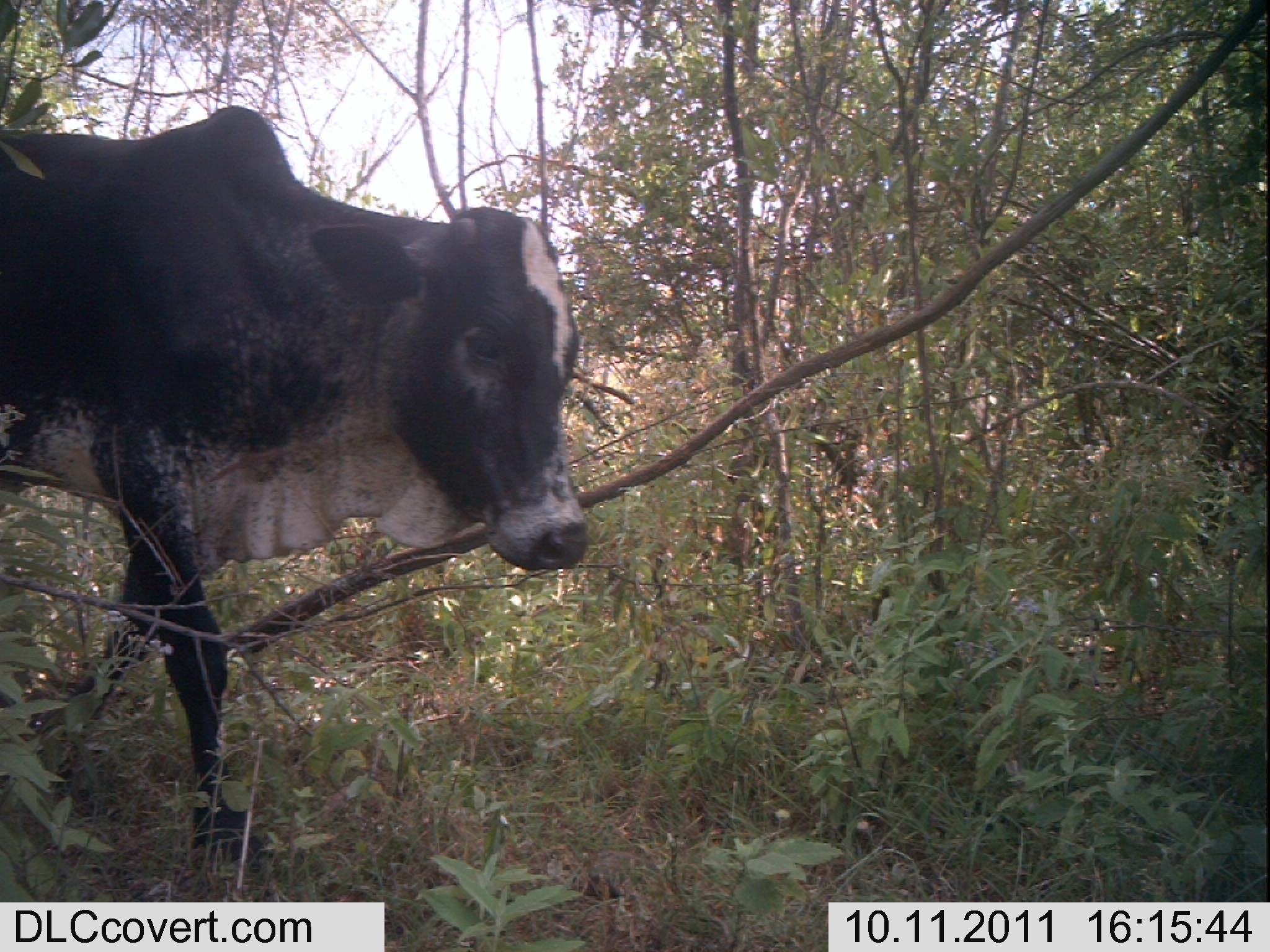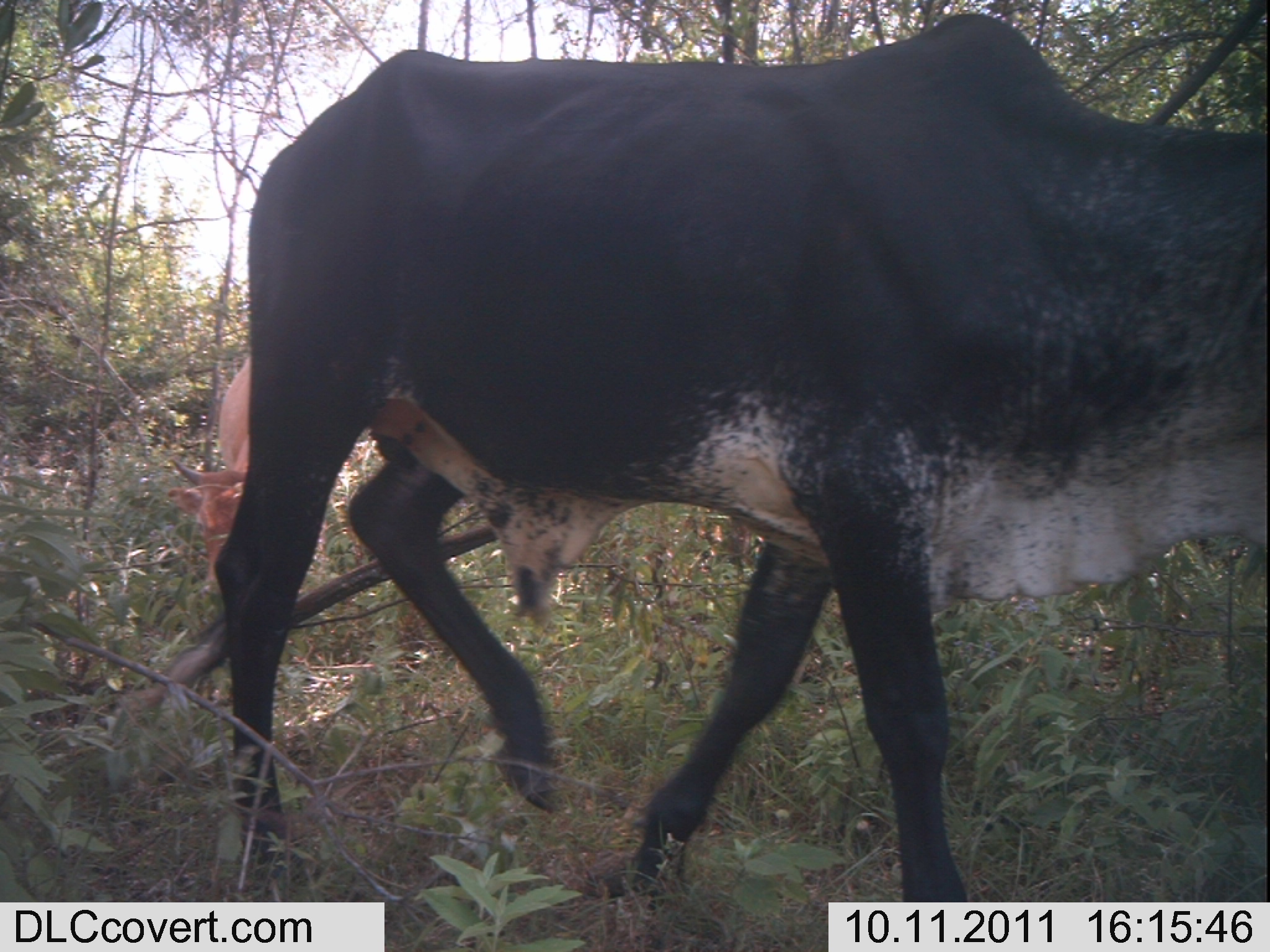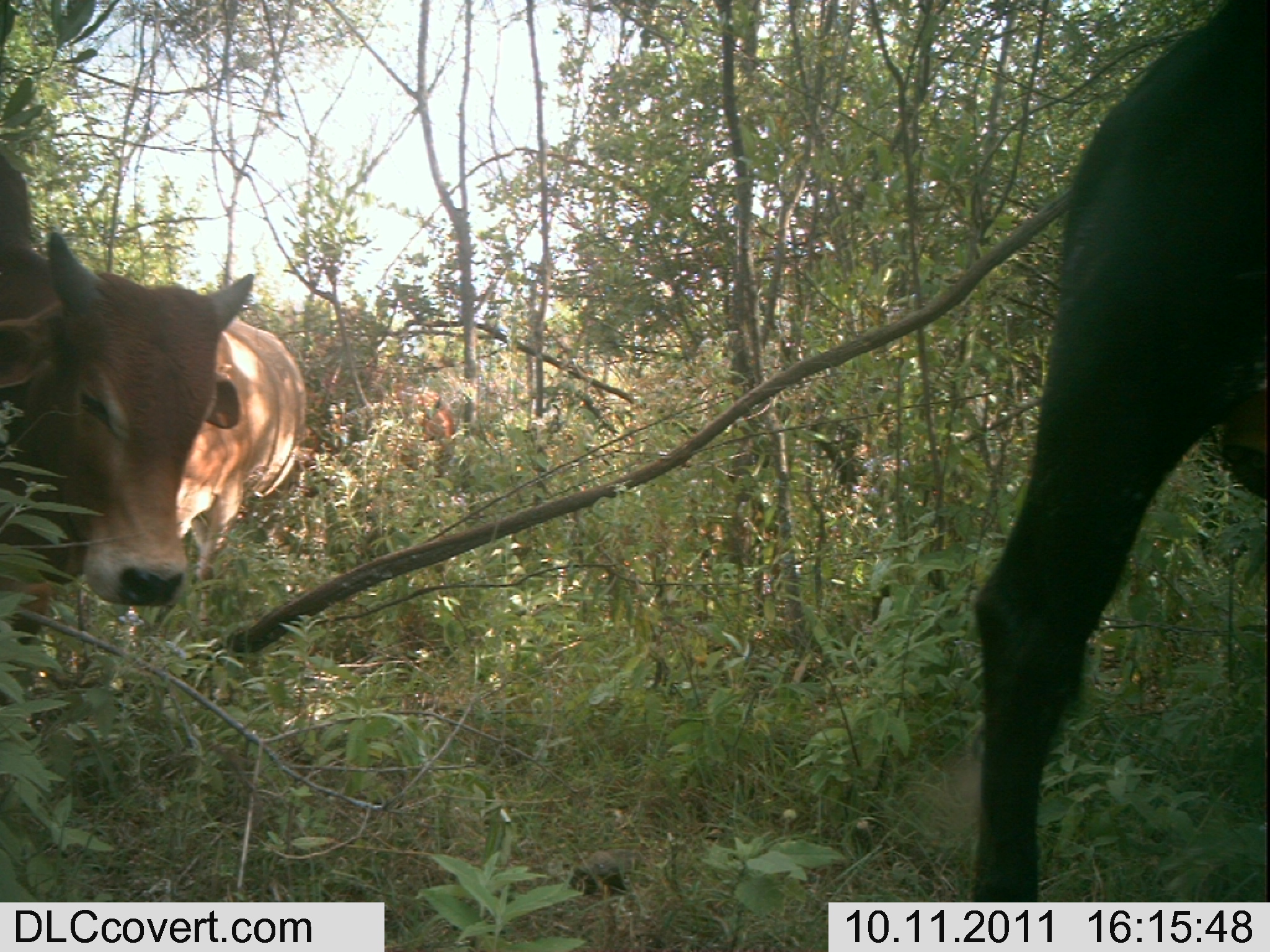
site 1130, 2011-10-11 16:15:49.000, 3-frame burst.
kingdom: Animalia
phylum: Chordata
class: Mammalia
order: Artiodactyla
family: Bovidae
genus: Bos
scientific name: Bos taurus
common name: domestic cattle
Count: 1.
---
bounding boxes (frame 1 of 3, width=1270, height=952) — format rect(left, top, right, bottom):
bos taurus: rect(0, 104, 589, 874)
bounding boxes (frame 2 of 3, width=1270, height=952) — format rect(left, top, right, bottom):
bos taurus: rect(212, 12, 1270, 901); rect(173, 354, 250, 584)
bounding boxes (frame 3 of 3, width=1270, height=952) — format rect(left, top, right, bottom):
bos taurus: rect(966, 0, 1267, 906); rect(0, 149, 254, 646); rect(175, 312, 307, 620)